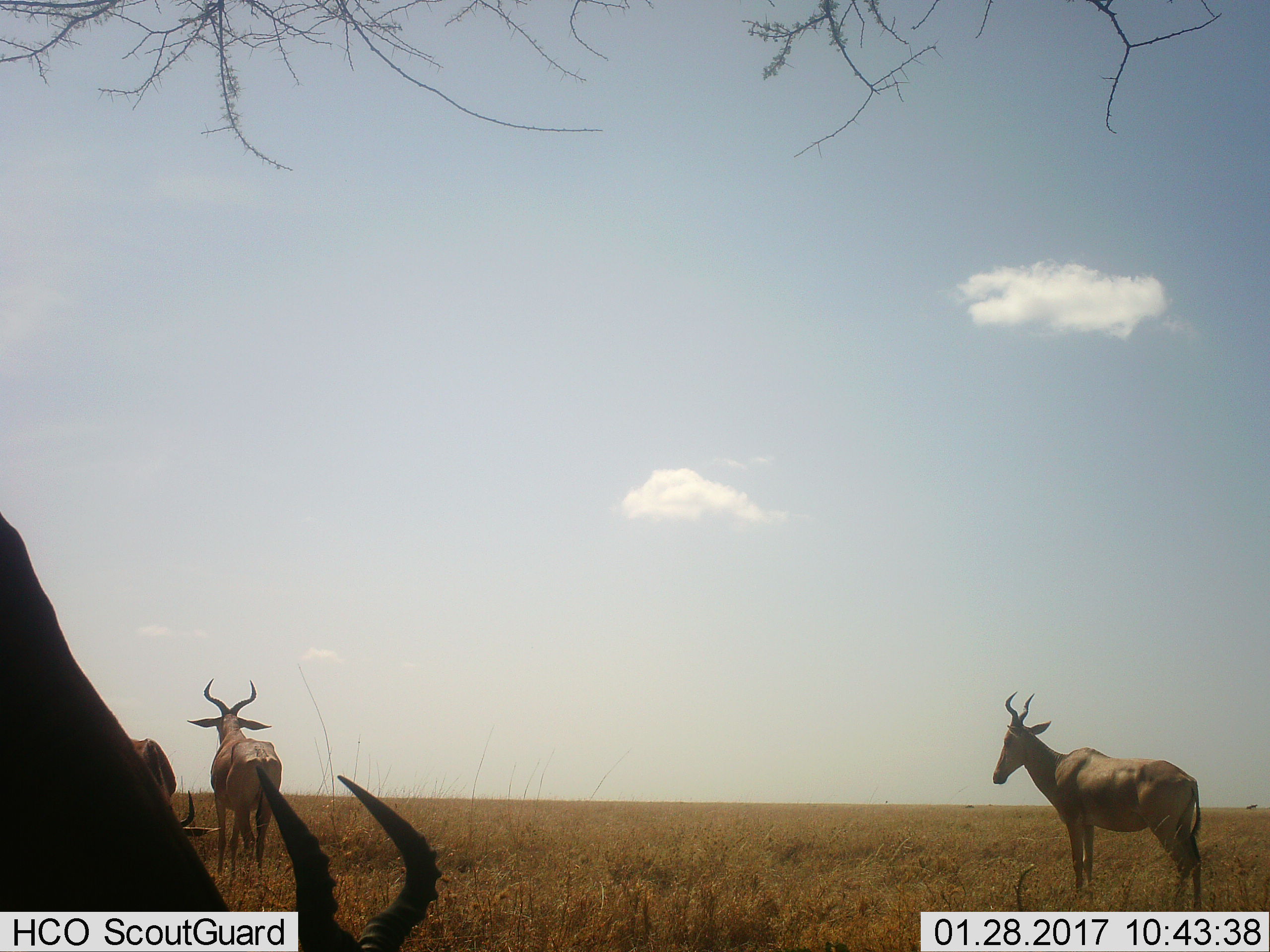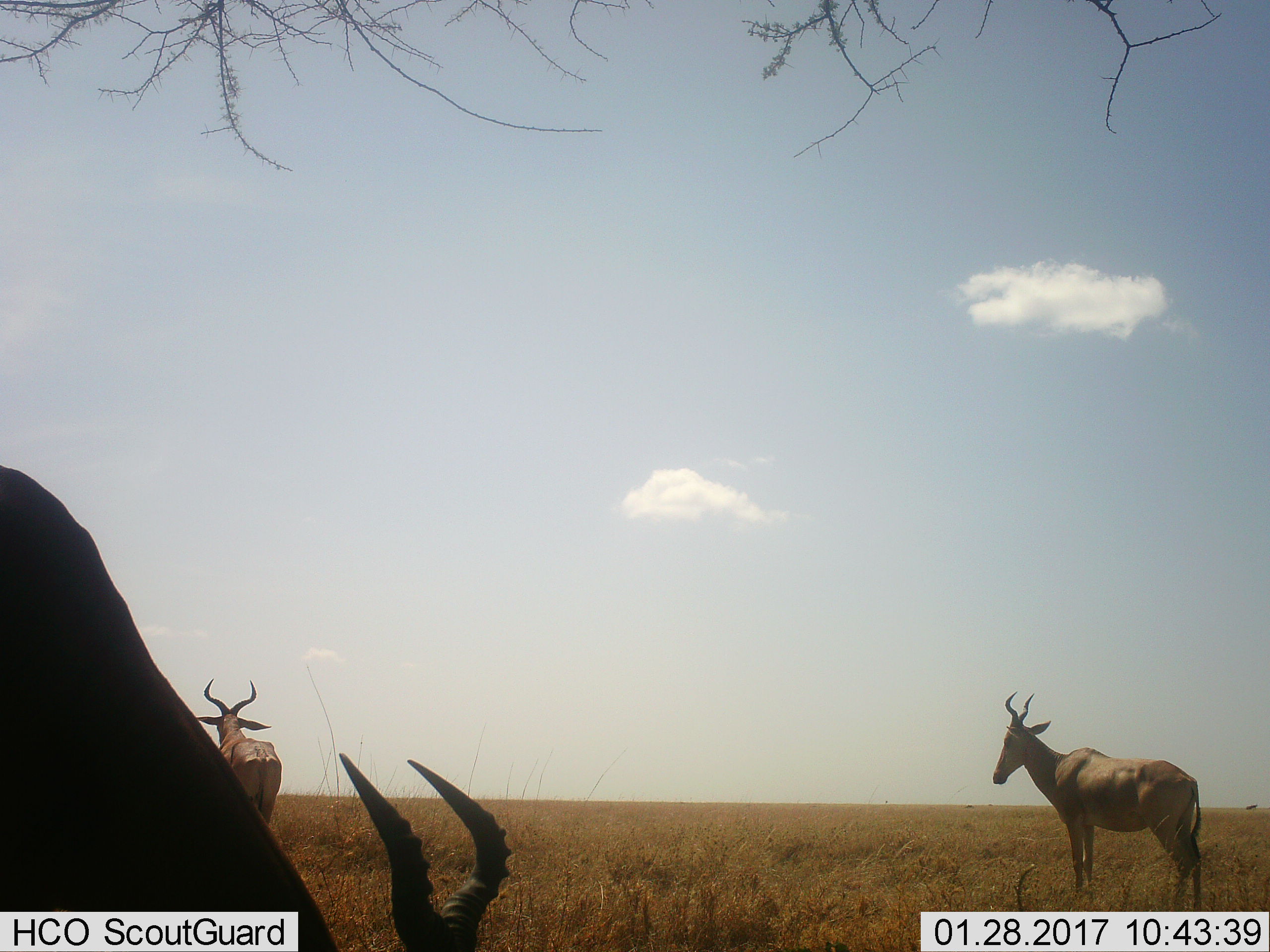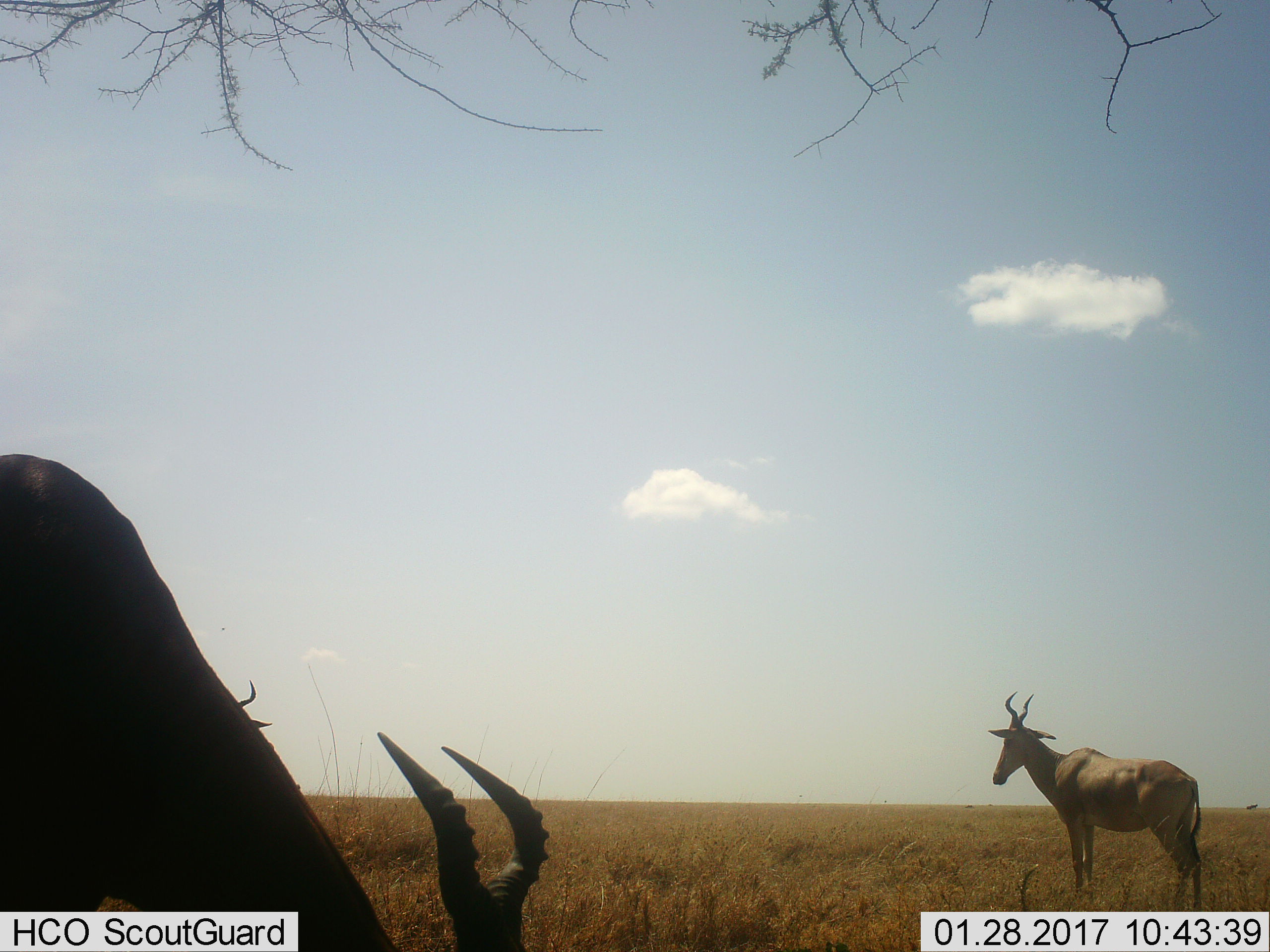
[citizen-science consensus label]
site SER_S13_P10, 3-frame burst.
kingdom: Animalia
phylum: Chordata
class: Mammalia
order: Artiodactyla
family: Bovidae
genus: Alcelaphus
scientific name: Alcelaphus buselaphus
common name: hartebeest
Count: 4.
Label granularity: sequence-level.